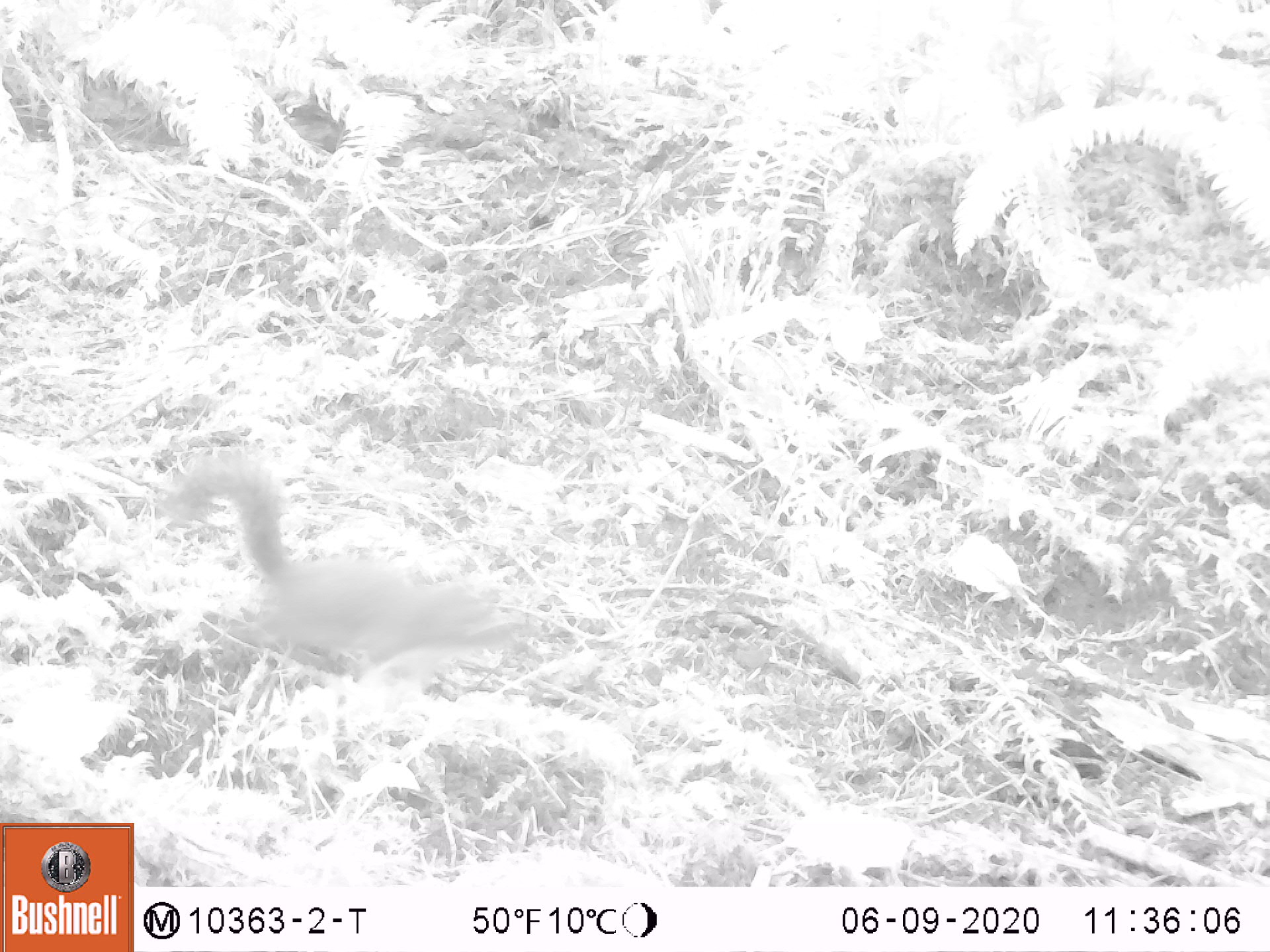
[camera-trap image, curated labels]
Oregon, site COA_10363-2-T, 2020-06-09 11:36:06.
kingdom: Animalia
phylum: Chordata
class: Mammalia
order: Rodentia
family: Sciuridae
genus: Tamiasciurus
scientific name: Tamiasciurus douglasii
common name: douglas squirrel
Douglas squirrel (Tamiasciurus douglasii).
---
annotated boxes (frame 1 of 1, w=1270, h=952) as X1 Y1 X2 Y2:
douglas squirrel: 178 465 478 669